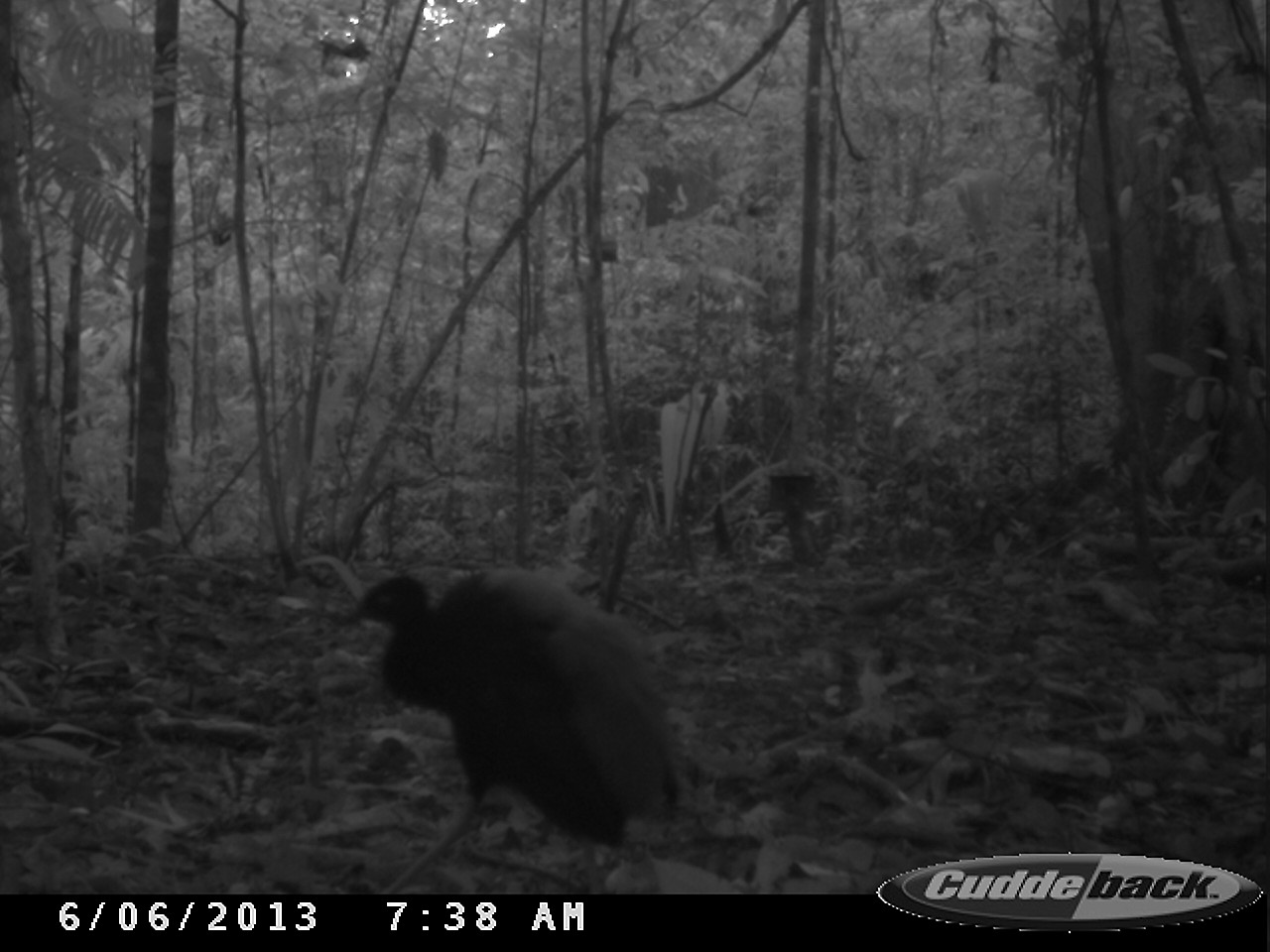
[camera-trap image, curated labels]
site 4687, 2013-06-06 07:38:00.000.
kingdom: Animalia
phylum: Chordata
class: Aves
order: Gruiformes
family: Psophiidae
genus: Psophia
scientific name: Psophia crepitans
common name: gray-winged trumpeter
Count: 4.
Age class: adult.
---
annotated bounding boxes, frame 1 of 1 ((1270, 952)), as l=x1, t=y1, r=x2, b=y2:
psophia crepitans: l=338, t=562, r=681, b=888